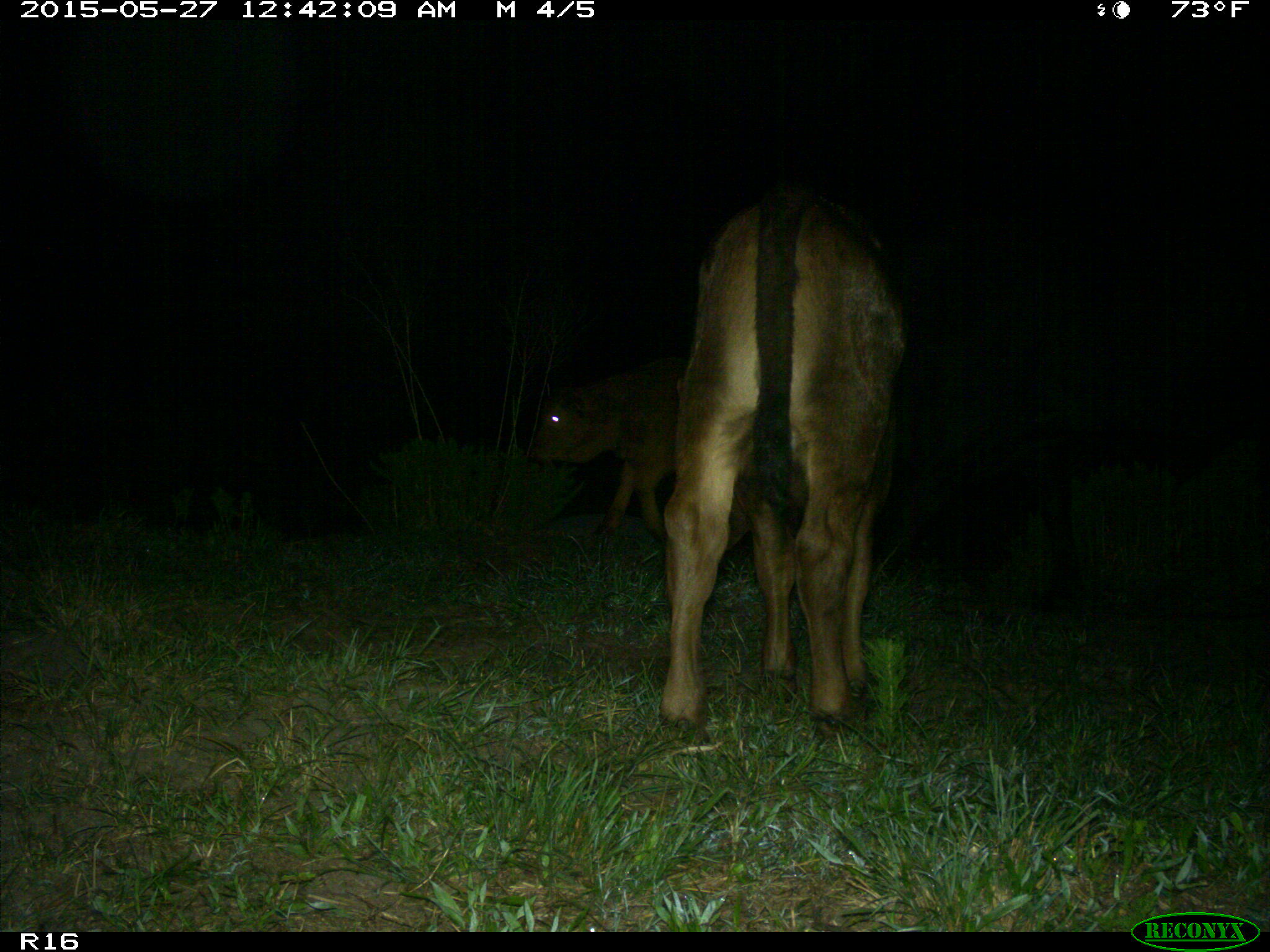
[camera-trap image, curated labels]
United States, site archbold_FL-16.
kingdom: Animalia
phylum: Chordata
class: Mammalia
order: Artiodactyla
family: Bovidae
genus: Bos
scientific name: Bos taurus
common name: domestic cow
Bos taurus (domestic cow).